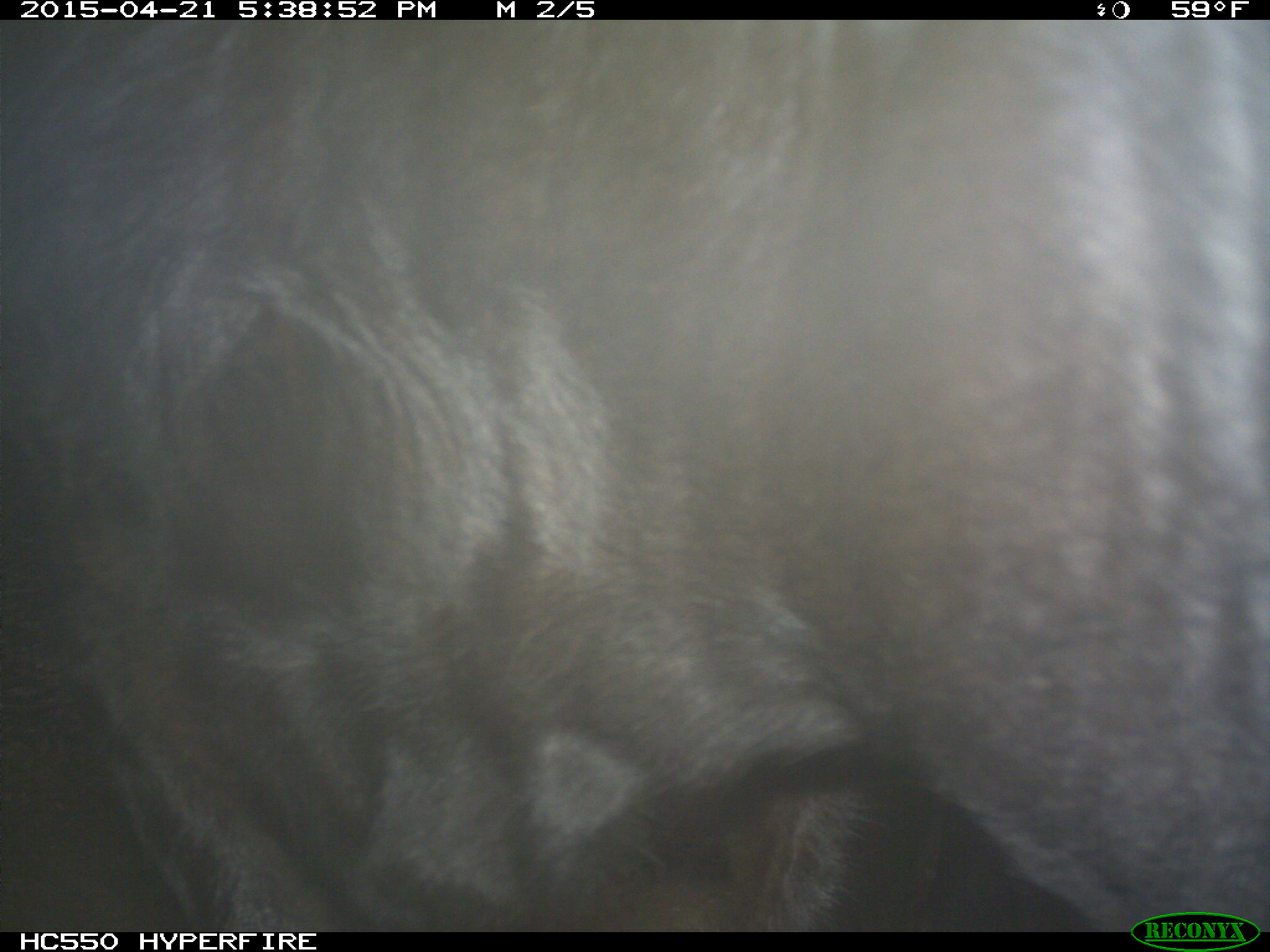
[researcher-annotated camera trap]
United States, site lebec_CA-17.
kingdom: Animalia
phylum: Chordata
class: Mammalia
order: Artiodactyla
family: Bovidae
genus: Bos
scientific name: Bos taurus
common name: domestic cow